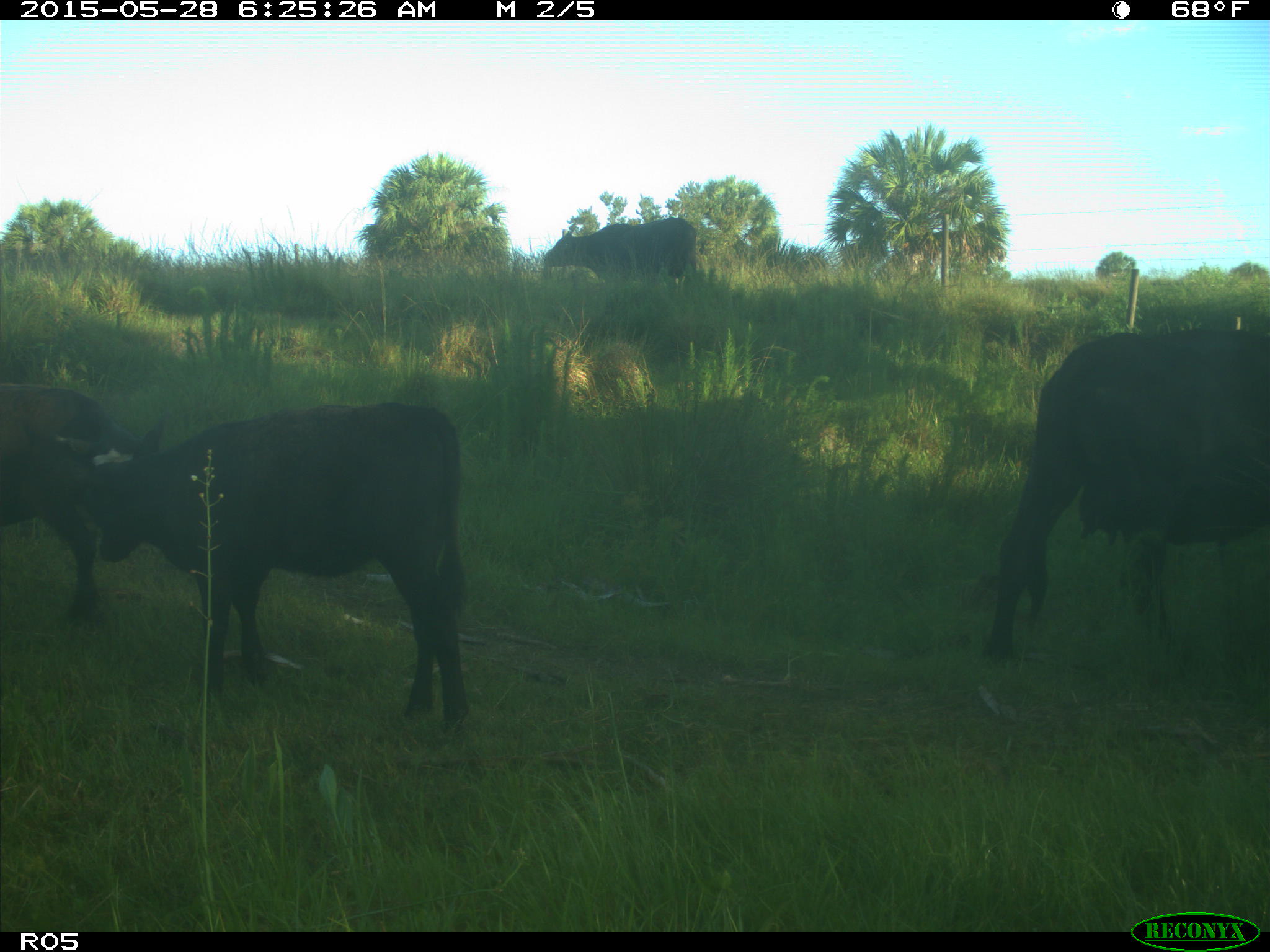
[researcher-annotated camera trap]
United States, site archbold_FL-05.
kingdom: Animalia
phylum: Chordata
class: Mammalia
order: Artiodactyla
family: Bovidae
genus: Bos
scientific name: Bos taurus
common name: domestic cow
Bos taurus (domestic cow).